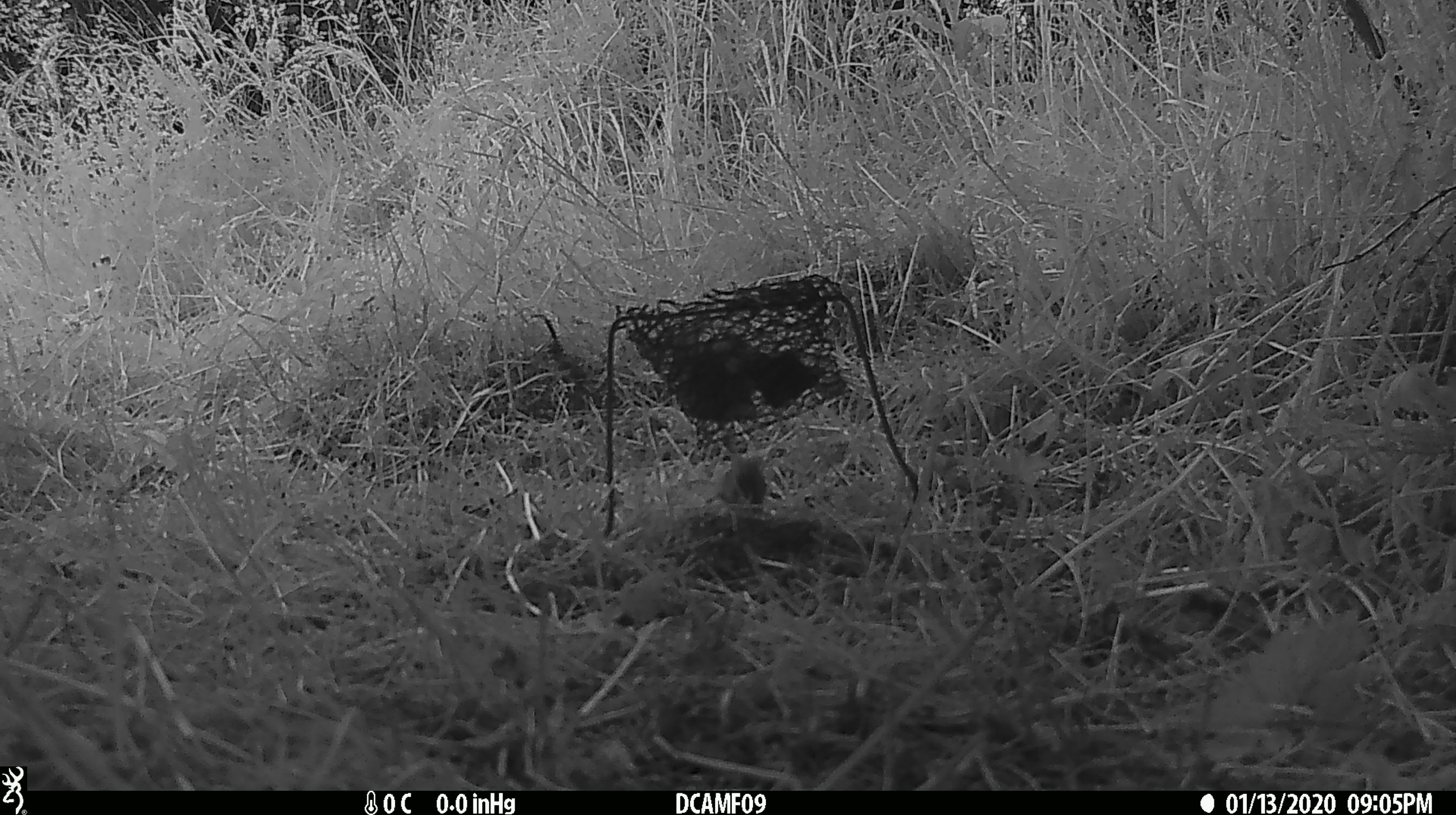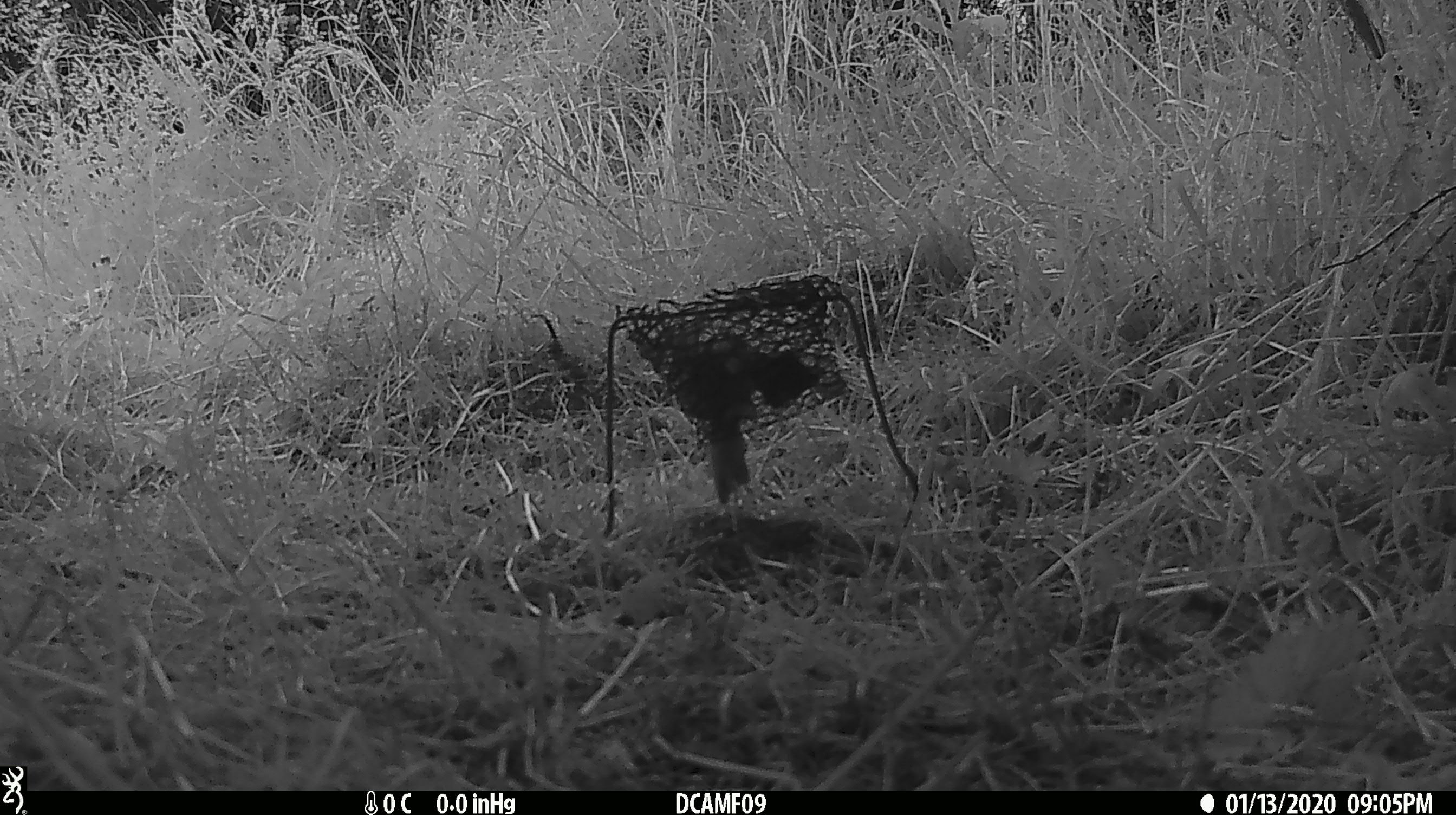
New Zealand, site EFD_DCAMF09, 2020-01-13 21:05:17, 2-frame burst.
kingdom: Animalia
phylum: Chordata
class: Mammalia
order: Rodentia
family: Muridae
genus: Mus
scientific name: Mus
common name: mouse